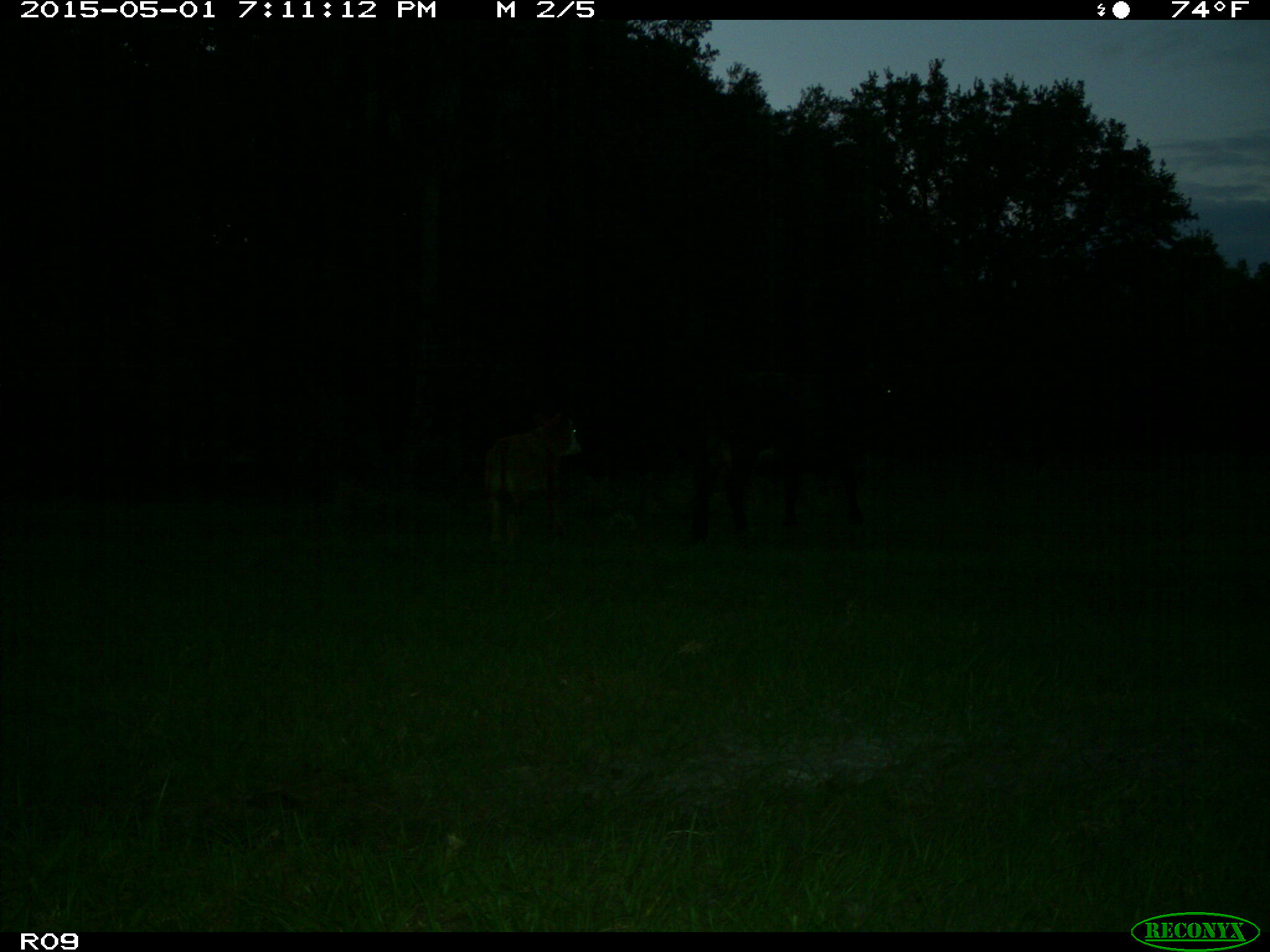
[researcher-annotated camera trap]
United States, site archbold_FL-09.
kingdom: Animalia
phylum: Chordata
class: Mammalia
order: Artiodactyla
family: Bovidae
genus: Bos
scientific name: Bos taurus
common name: domestic cow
Bos taurus (domestic cow).